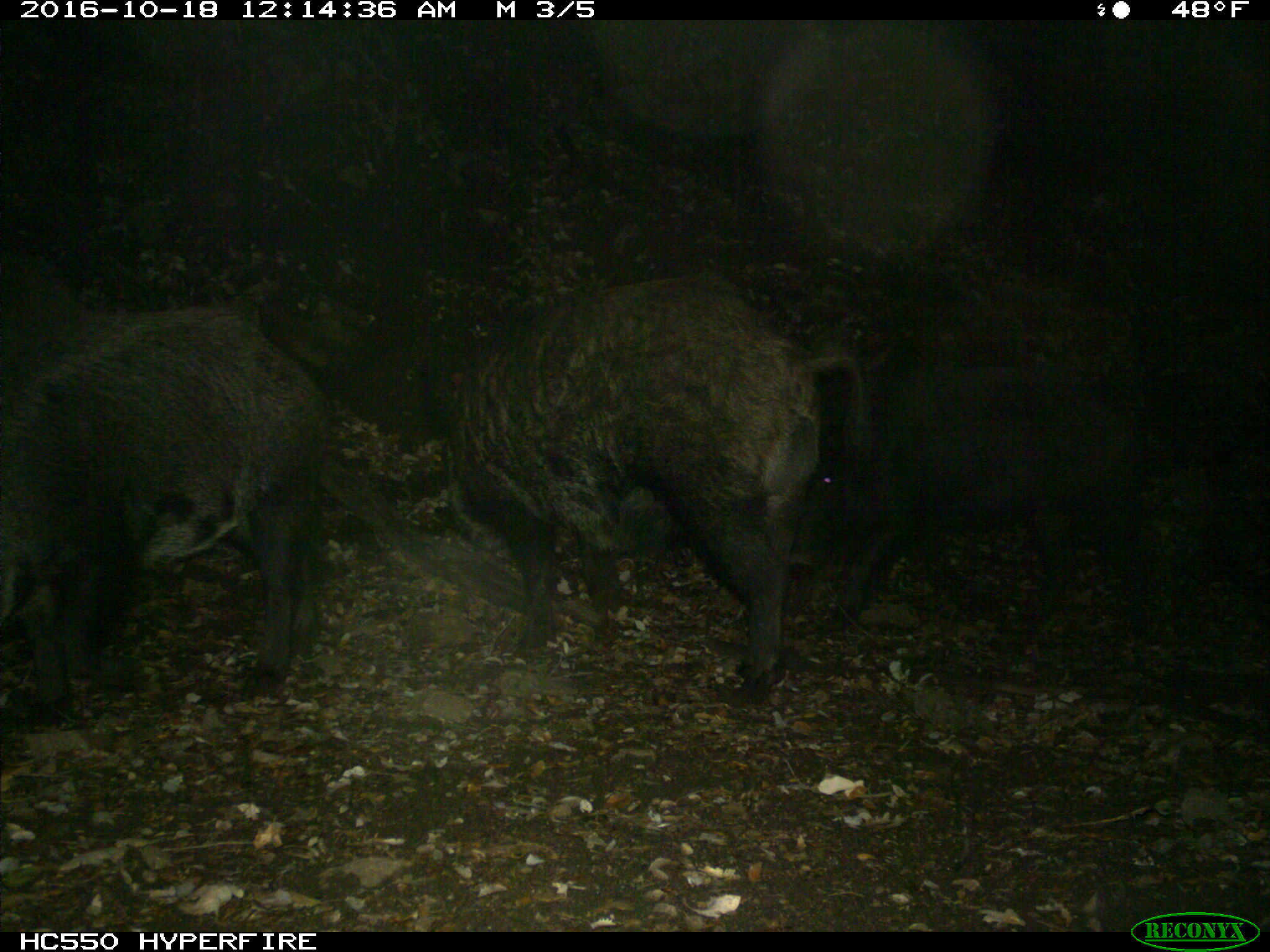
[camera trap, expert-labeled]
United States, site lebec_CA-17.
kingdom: Animalia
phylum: Chordata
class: Mammalia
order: Artiodactyla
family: Suidae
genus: Sus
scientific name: Sus scrofa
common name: wild boar